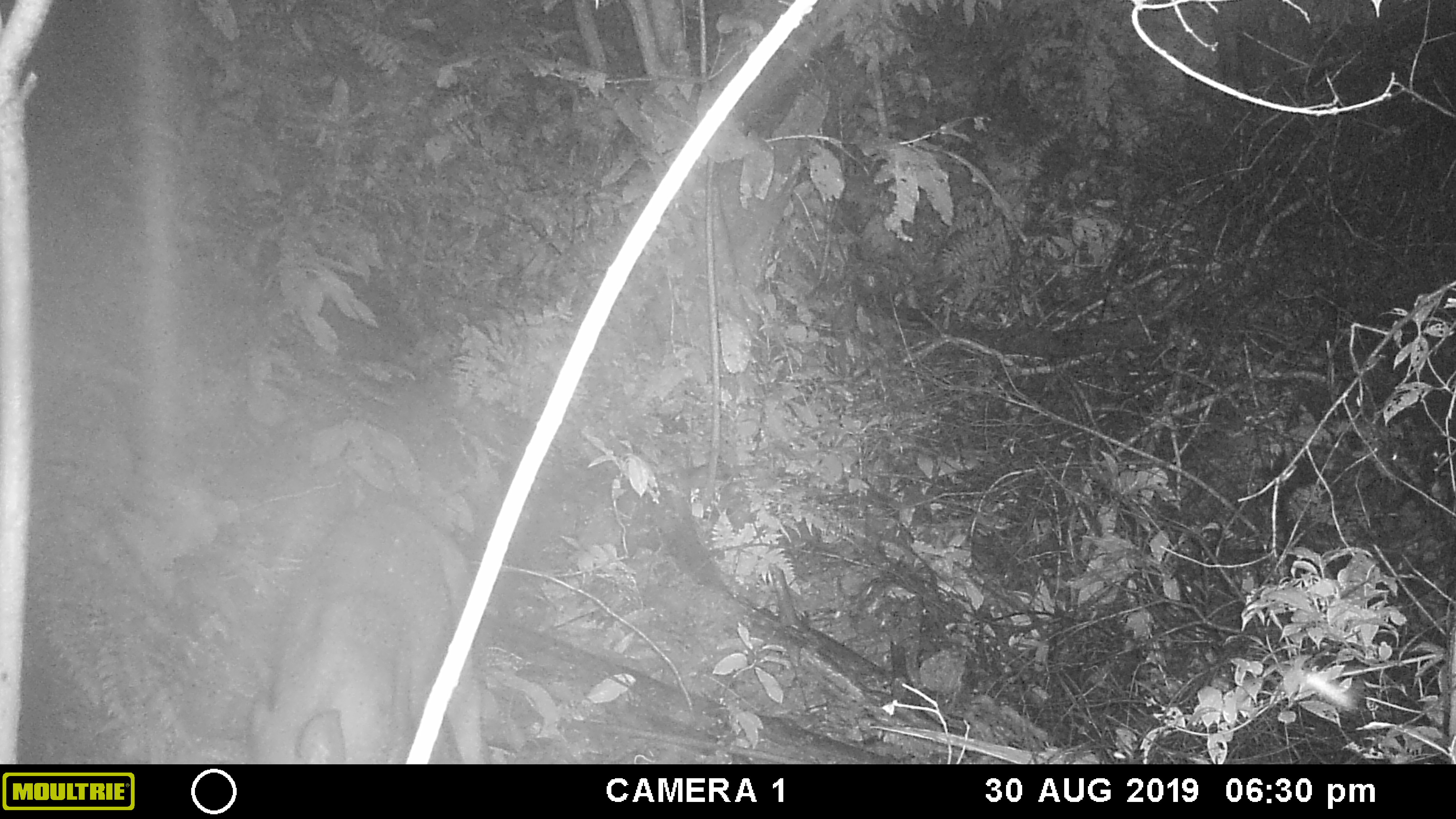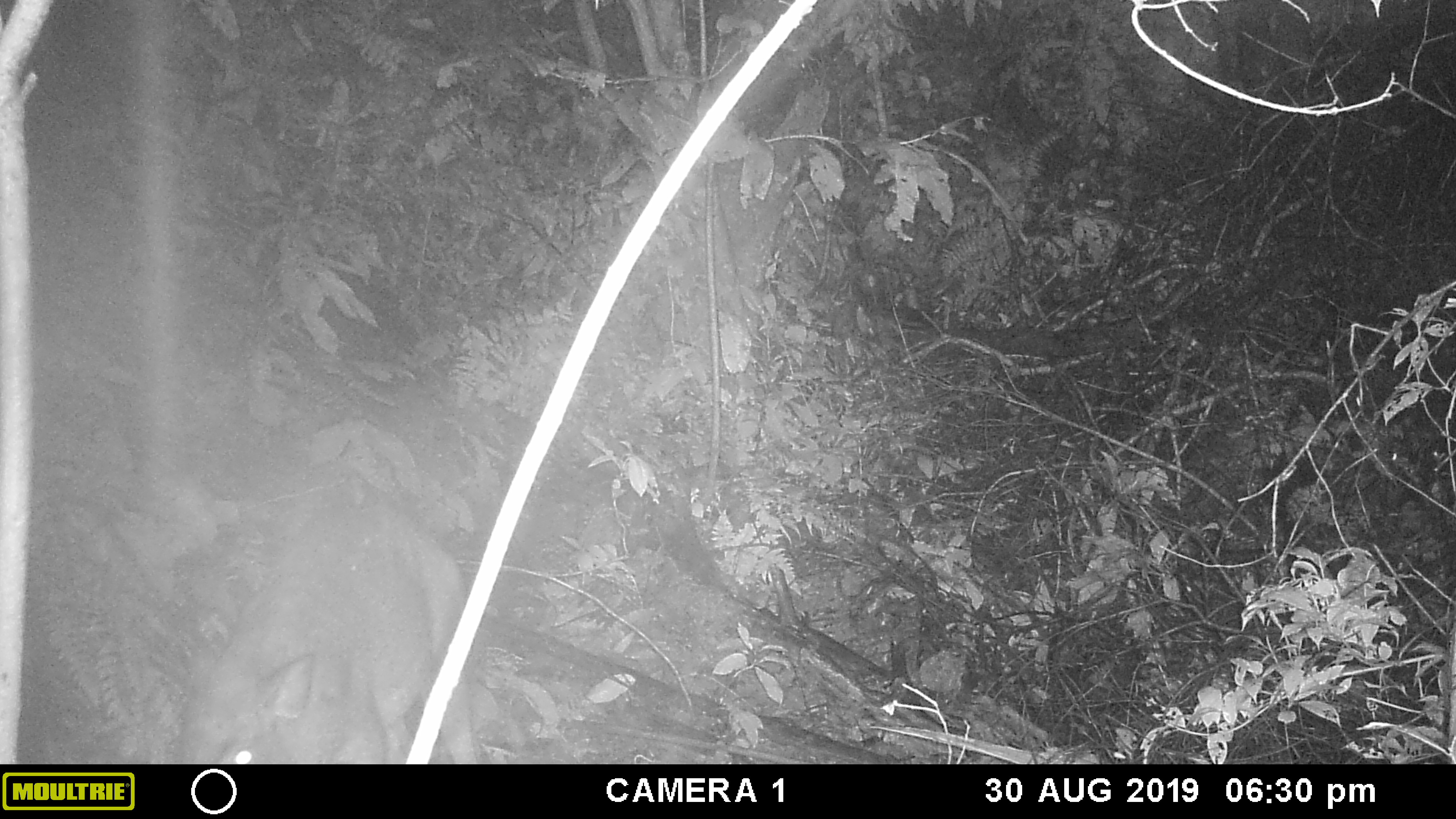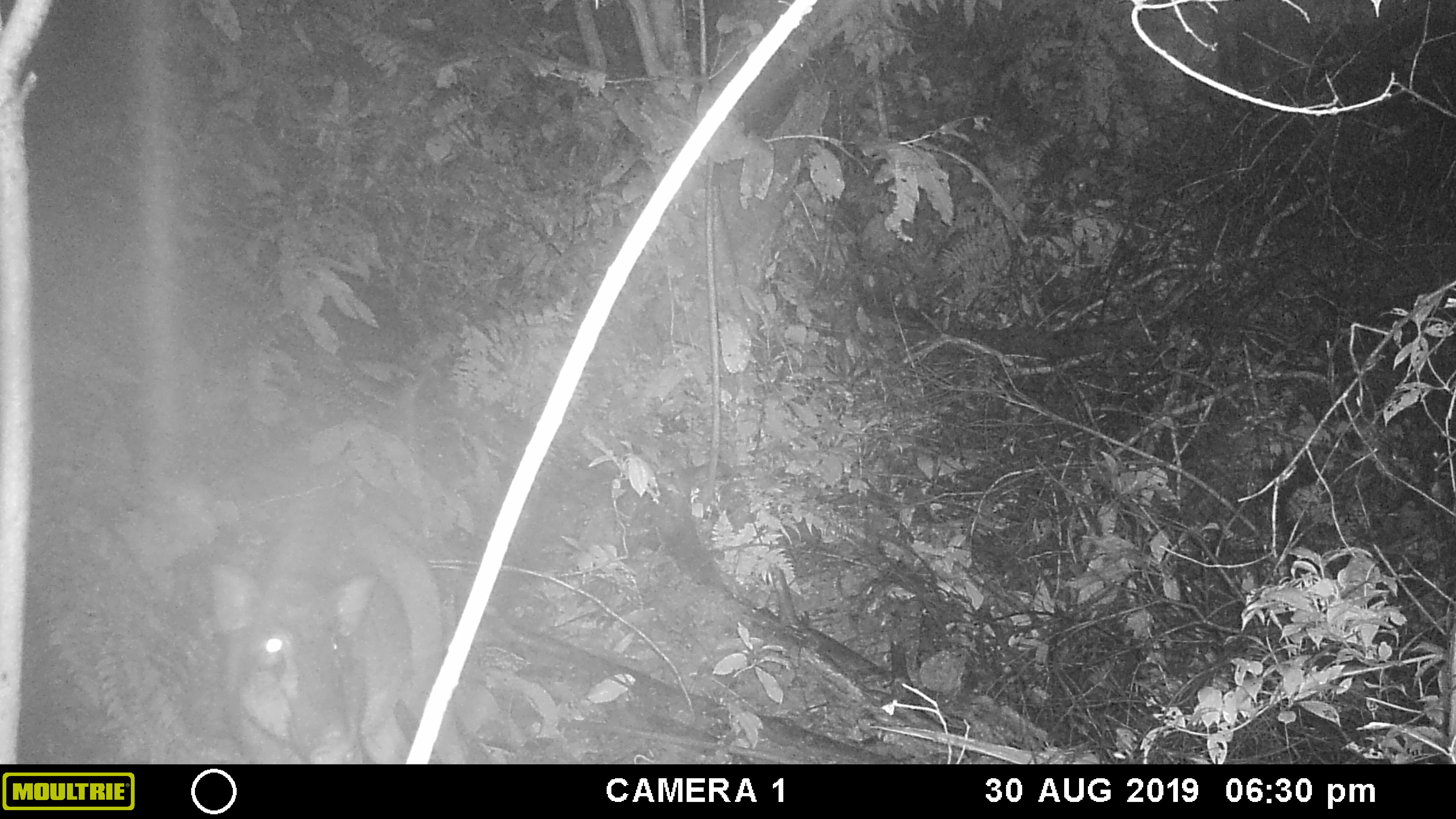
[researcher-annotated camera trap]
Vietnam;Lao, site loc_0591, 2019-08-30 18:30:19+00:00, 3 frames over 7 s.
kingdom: Animalia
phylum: Chordata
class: Mammalia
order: Artiodactyla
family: Suidae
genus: Sus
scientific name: Sus scrofa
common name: eurasian wild pig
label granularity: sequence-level